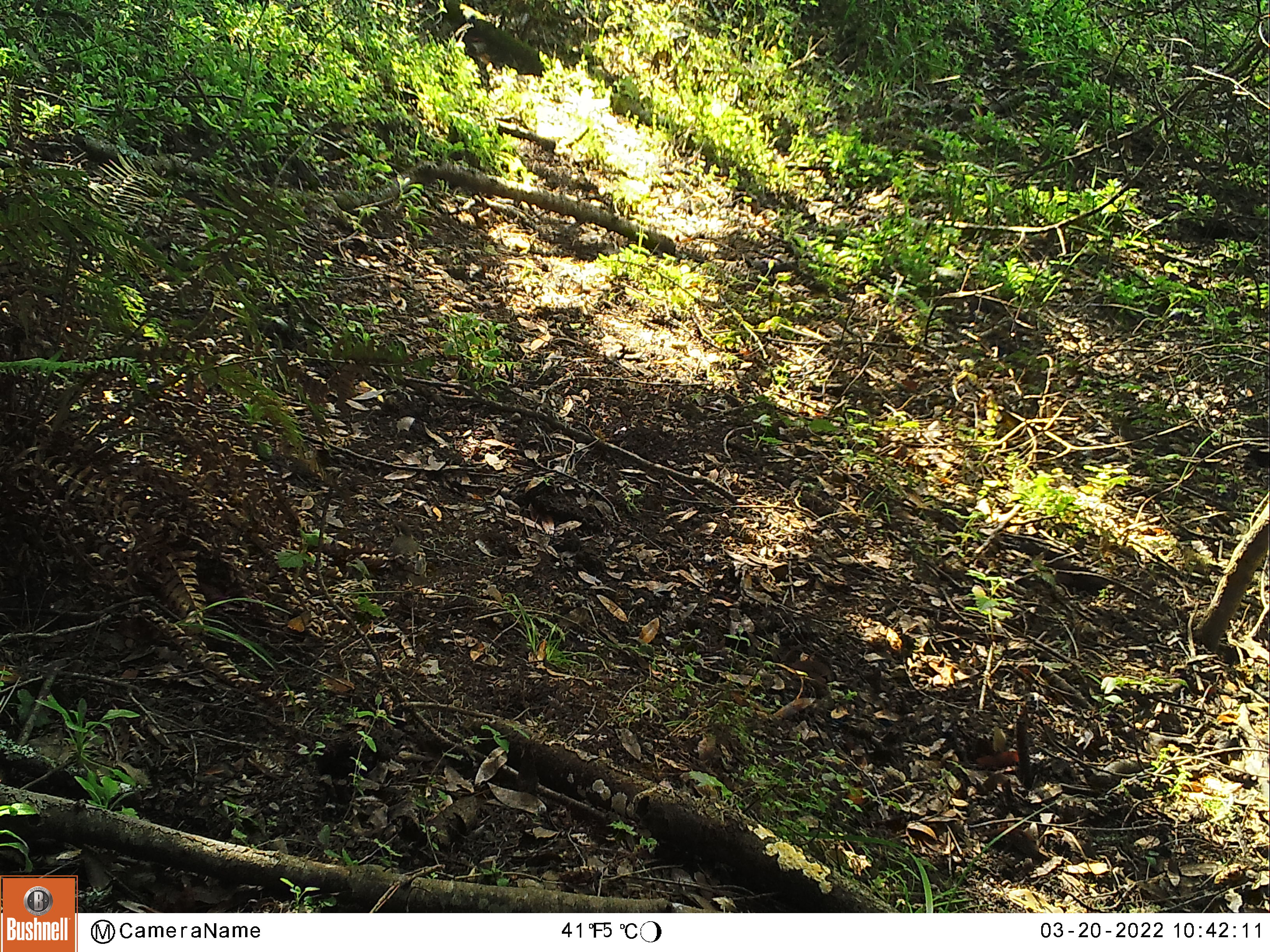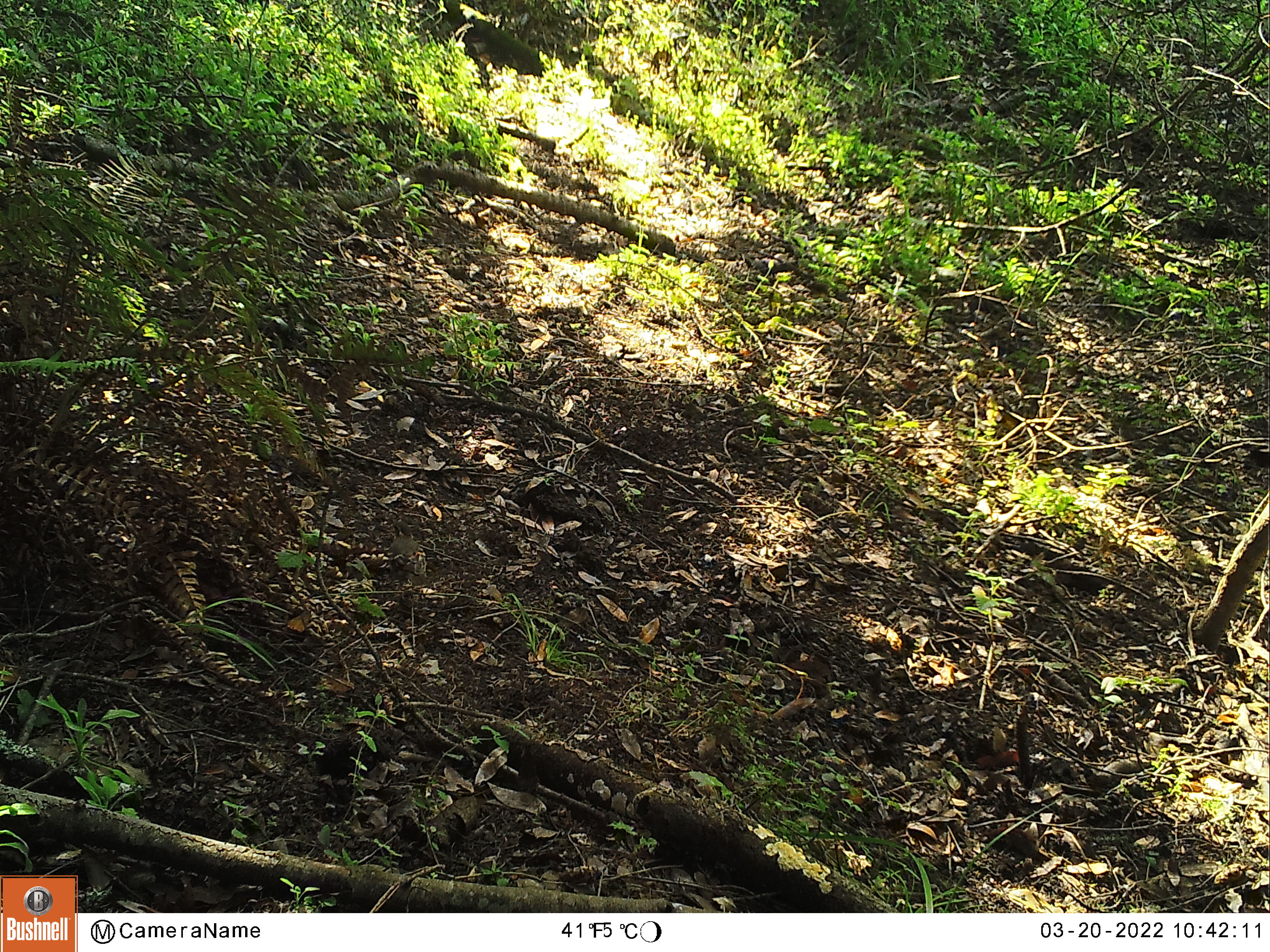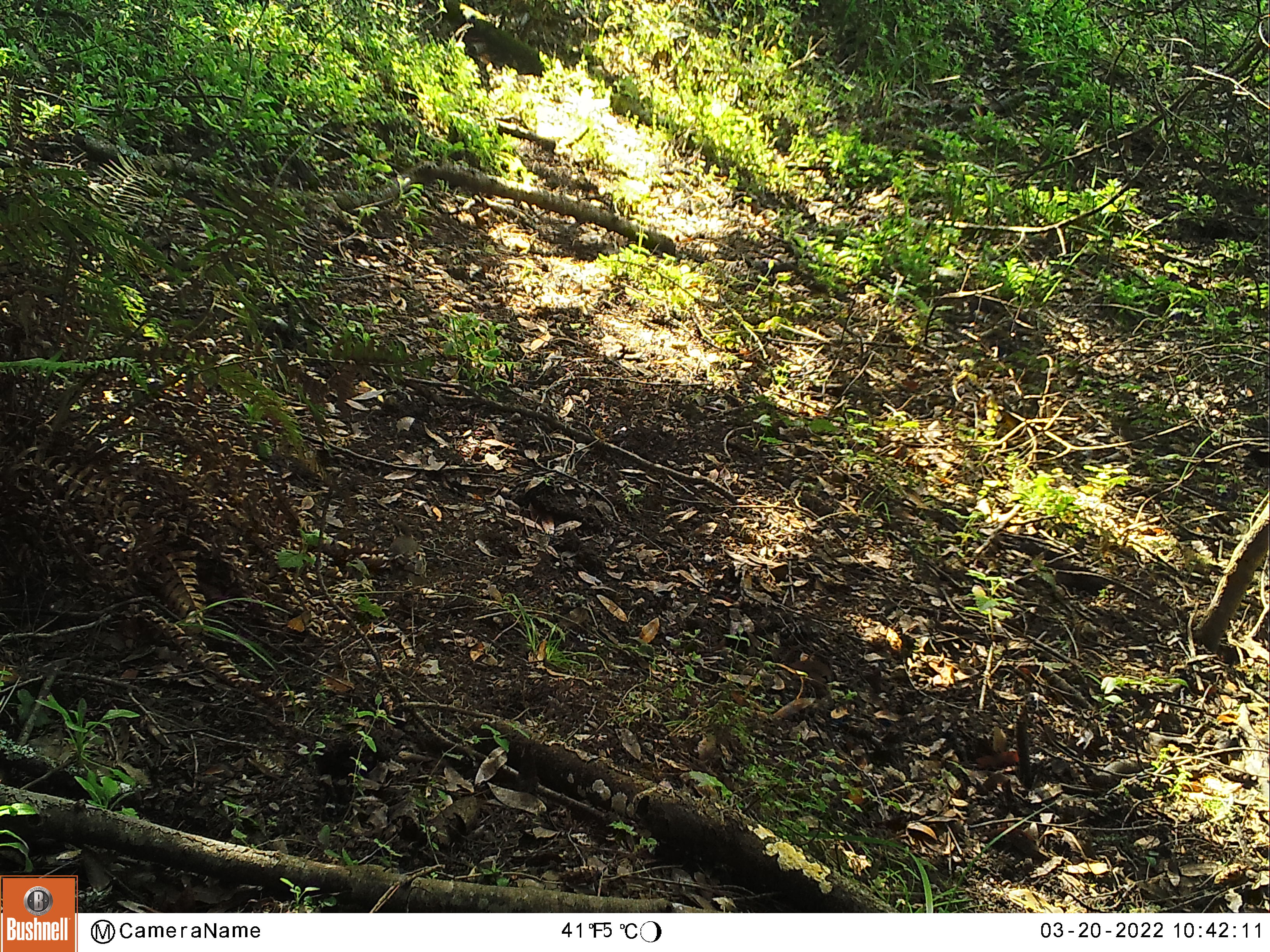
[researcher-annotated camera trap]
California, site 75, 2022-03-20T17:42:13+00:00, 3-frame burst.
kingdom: Animalia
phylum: Chordata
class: Aves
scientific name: Aves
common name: bird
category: unknown bird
Unknown bird (bird) (Aves).